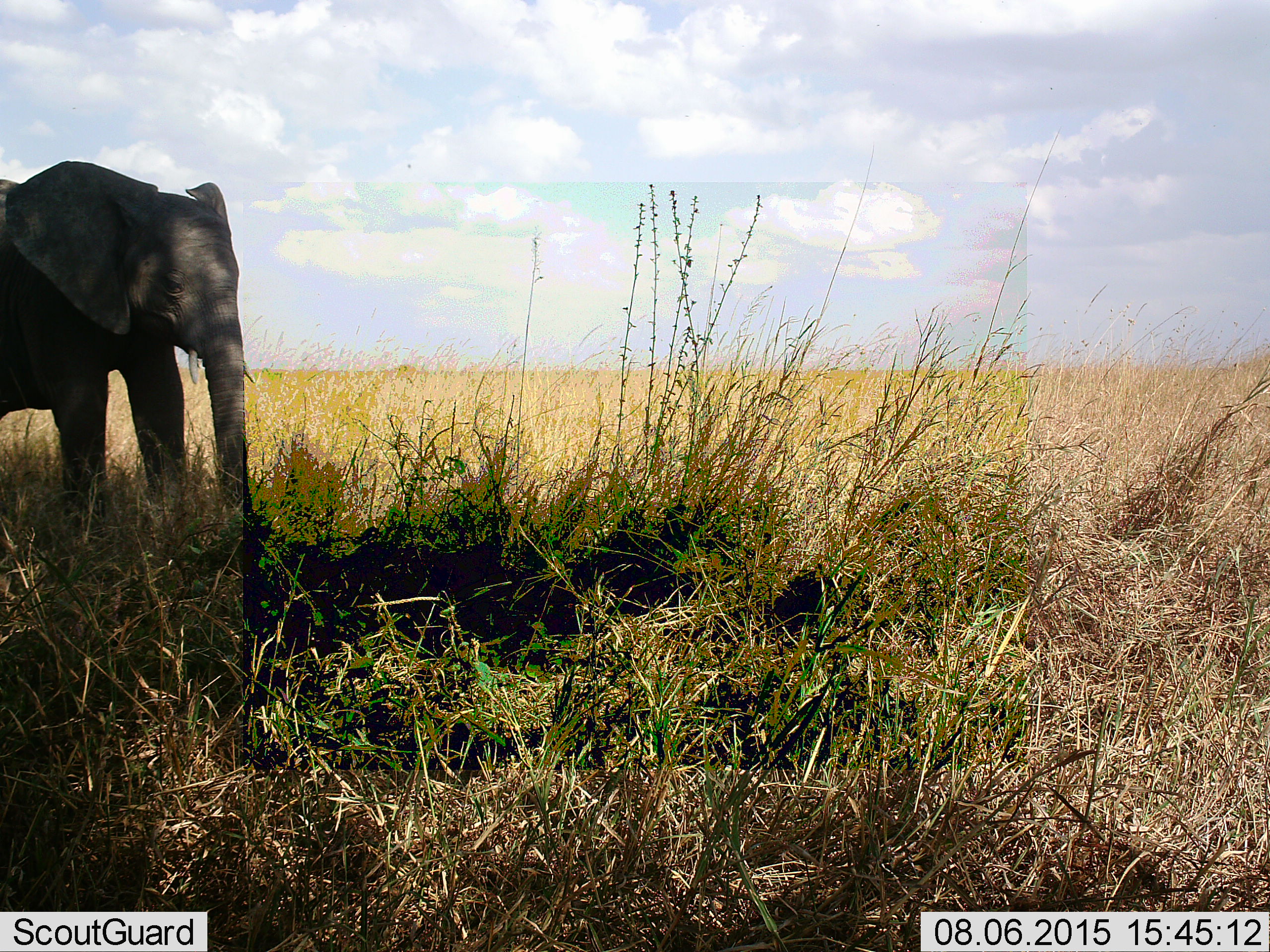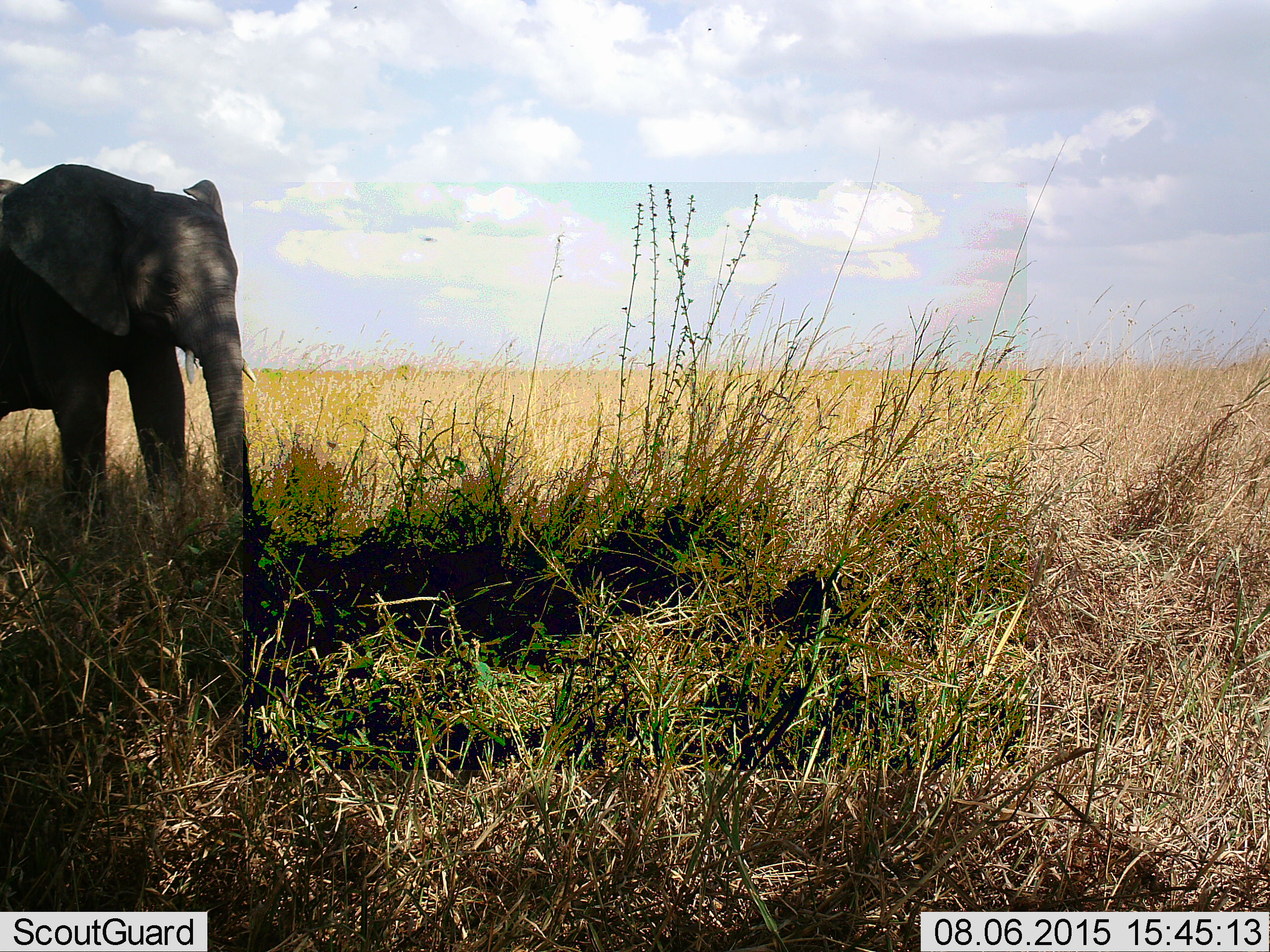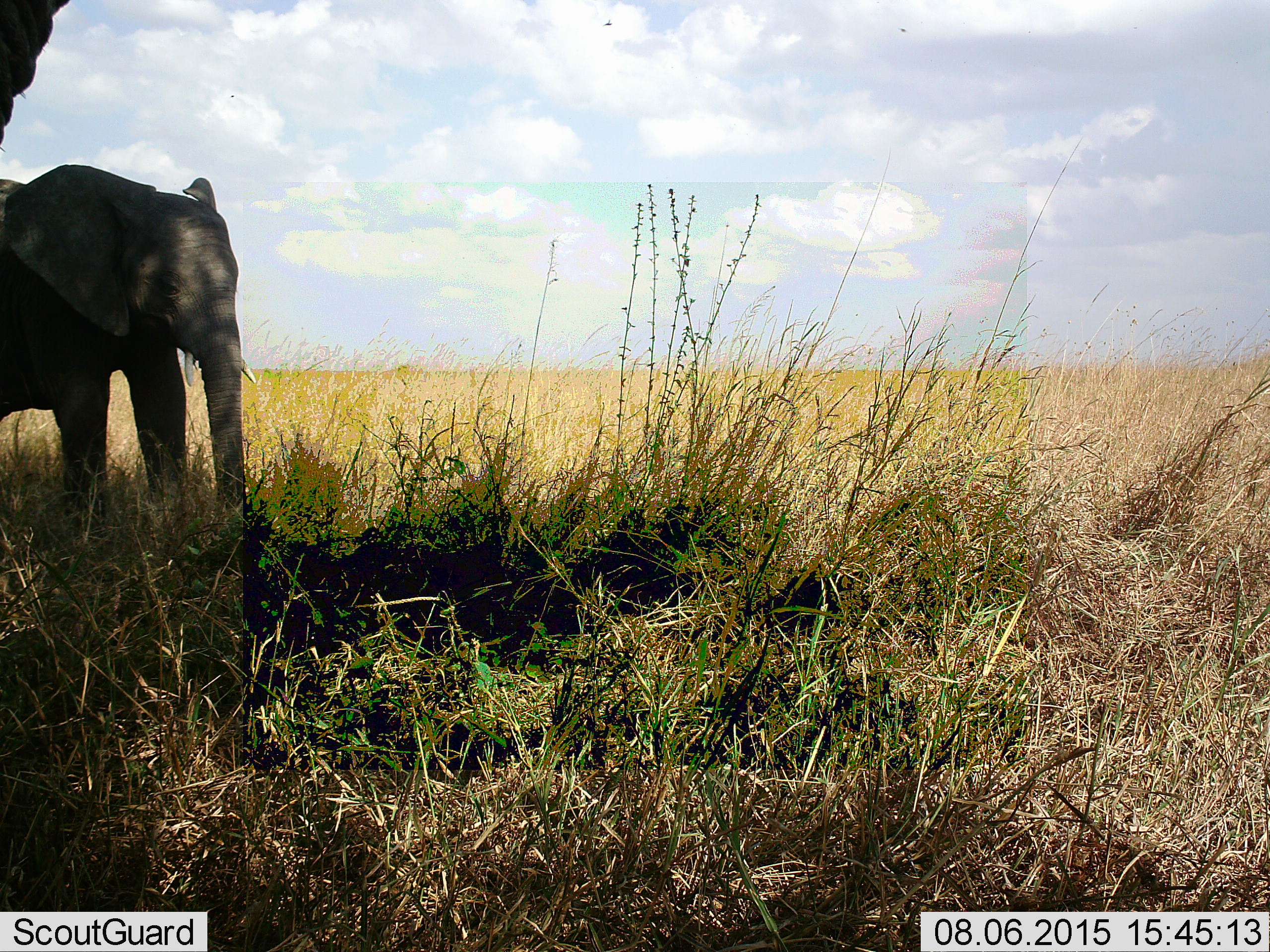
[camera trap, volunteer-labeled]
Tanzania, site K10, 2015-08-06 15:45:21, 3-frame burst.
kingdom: Animalia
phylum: Chordata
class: Mammalia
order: Proboscidea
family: Elephantidae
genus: Loxodonta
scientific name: Loxodonta africana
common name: african bush elephant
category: elephant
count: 2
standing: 50%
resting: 0%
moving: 30%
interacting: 0%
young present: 40%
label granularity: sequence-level